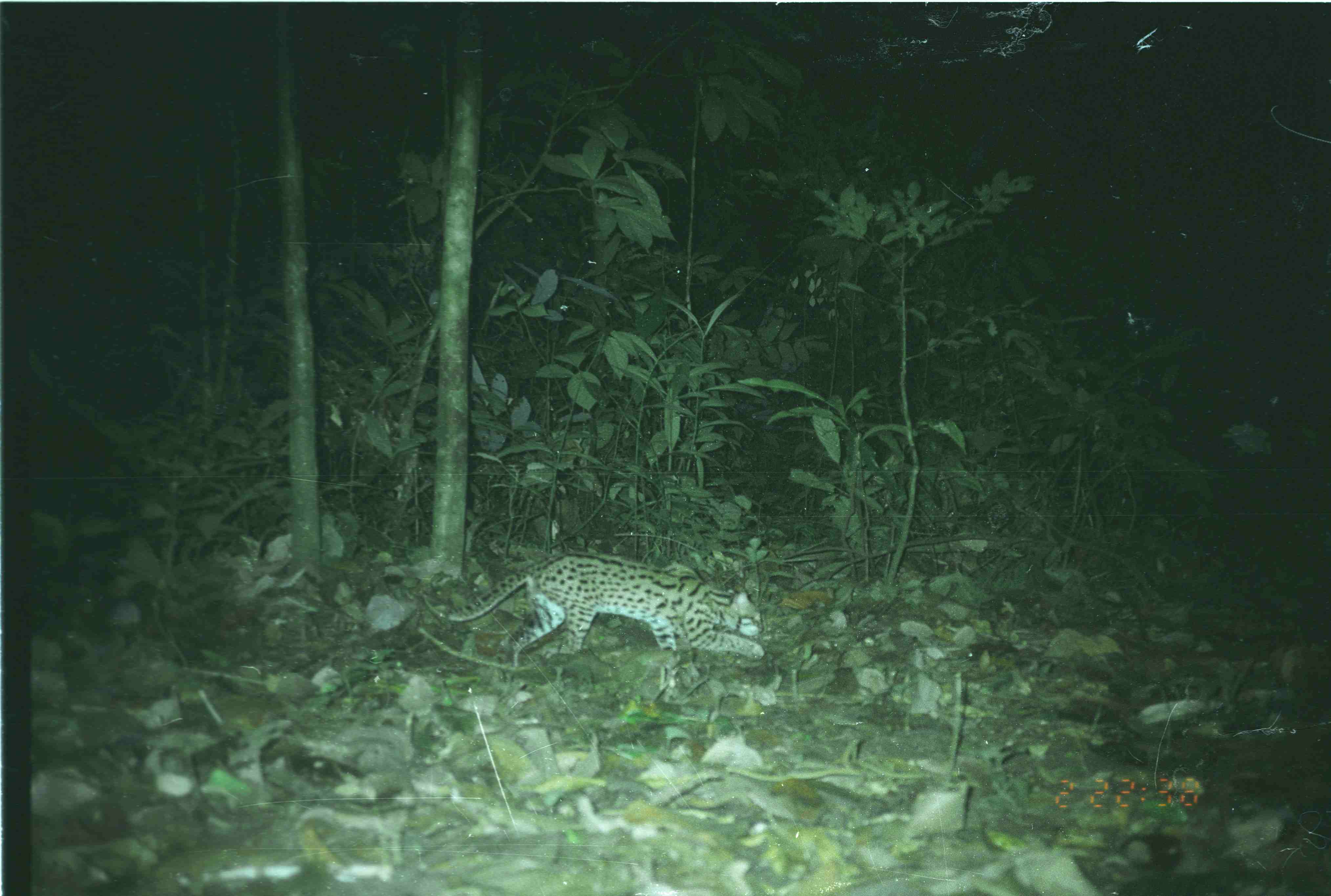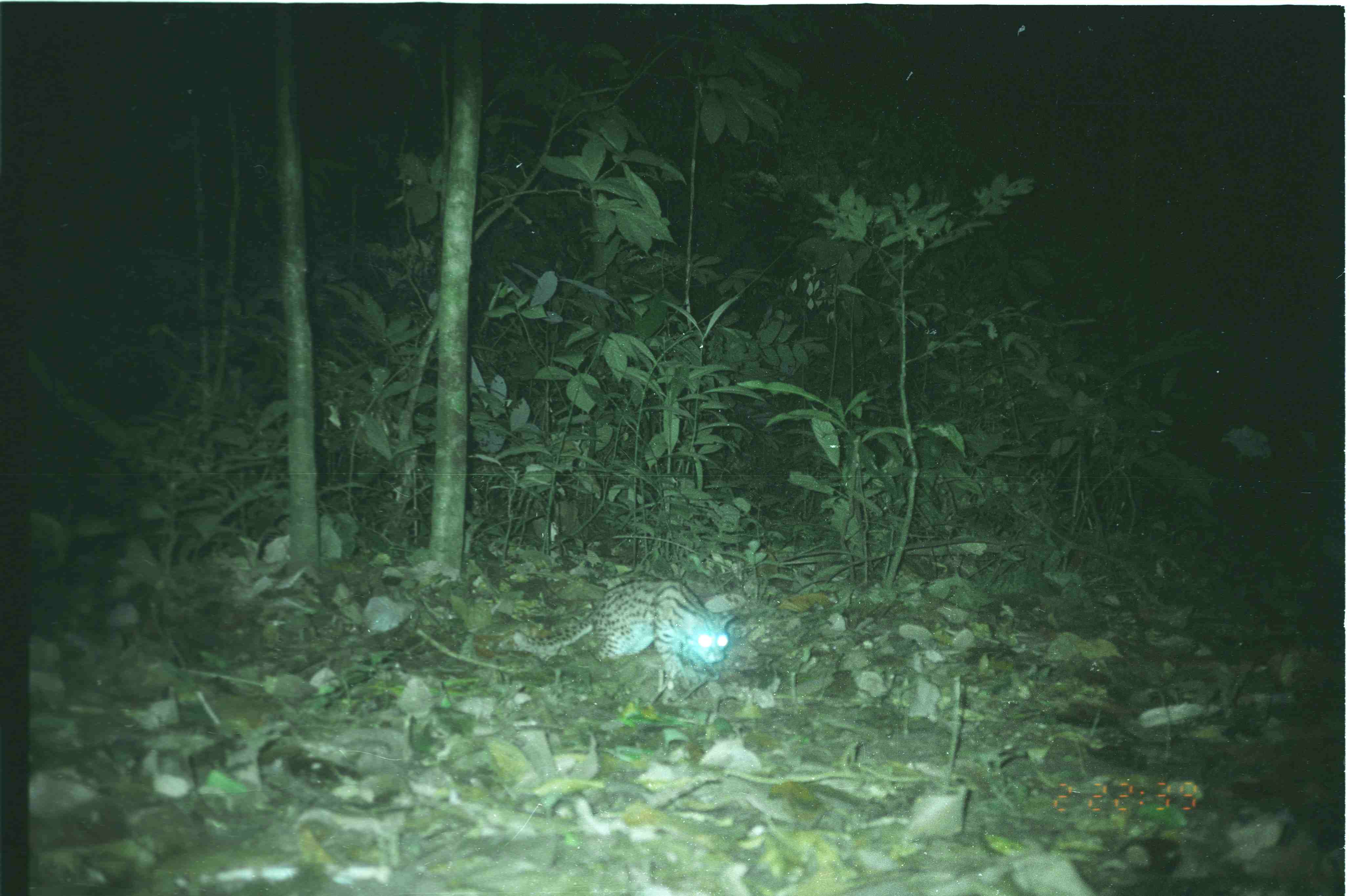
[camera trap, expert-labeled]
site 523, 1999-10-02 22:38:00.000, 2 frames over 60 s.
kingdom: Animalia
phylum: Chordata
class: Mammalia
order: Carnivora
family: Felidae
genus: Prionailurus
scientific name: Prionailurus bengalensis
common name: mainland leopard cat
Prionailurus bengalensis (mainland leopard cat), count 1.